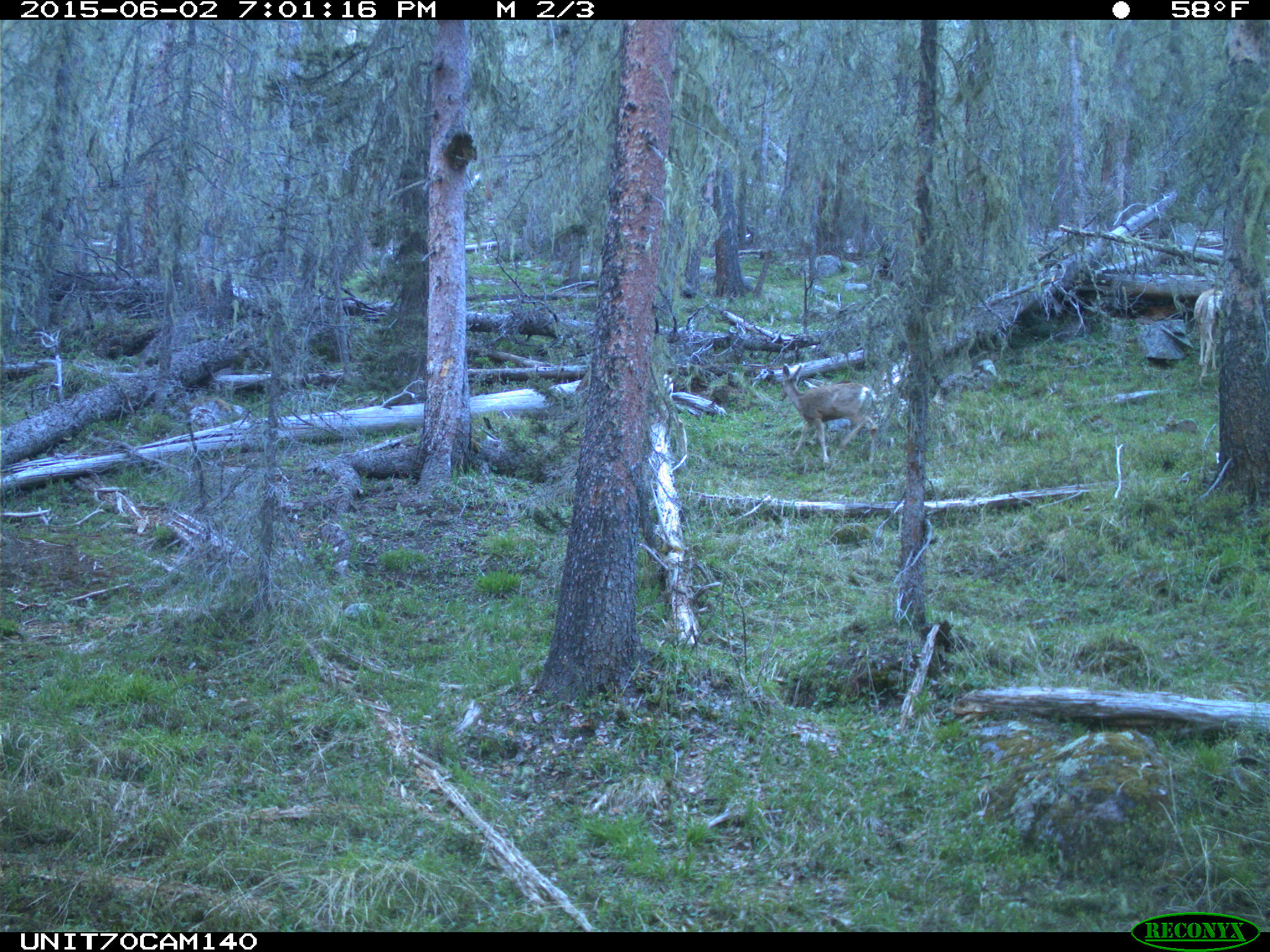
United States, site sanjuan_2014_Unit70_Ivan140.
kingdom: Animalia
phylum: Chordata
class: Mammalia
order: Artiodactyla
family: Cervidae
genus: Odocoileus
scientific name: Odocoileus hemionus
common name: mule deer